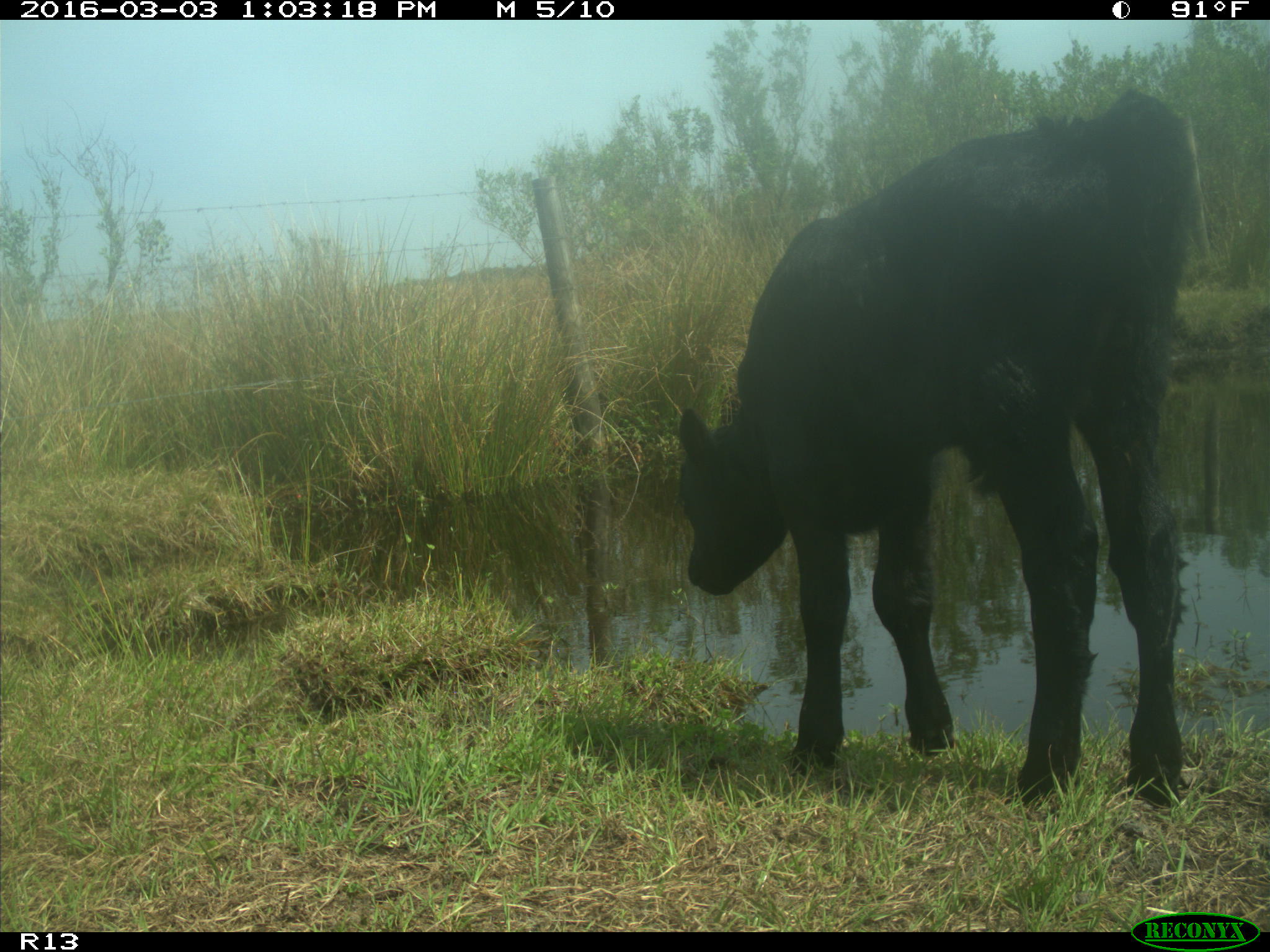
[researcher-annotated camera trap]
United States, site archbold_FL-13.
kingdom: Animalia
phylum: Chordata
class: Mammalia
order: Artiodactyla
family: Bovidae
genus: Bos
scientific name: Bos taurus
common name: domestic cow